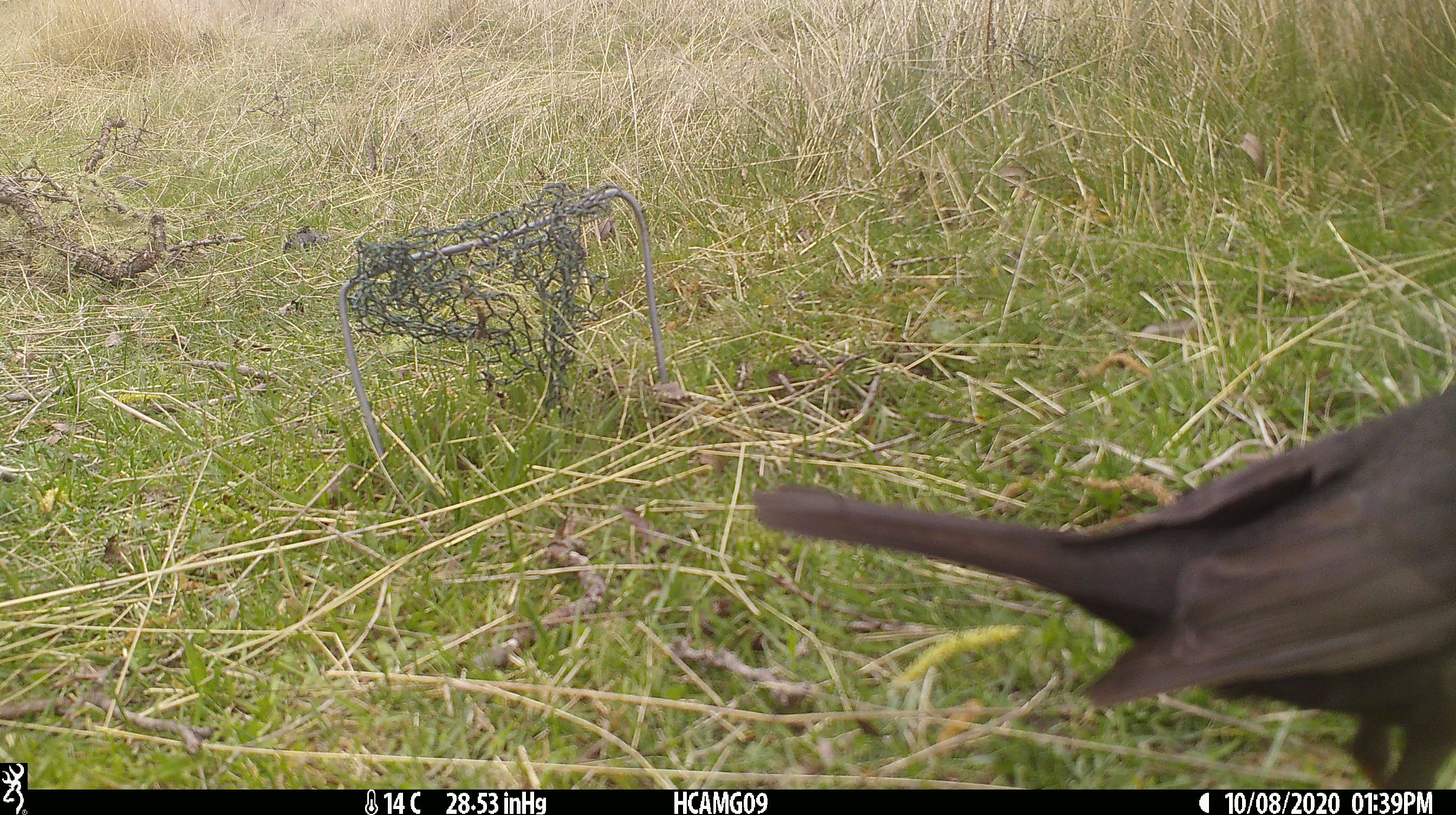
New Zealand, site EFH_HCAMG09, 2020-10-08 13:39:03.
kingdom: Animalia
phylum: Chordata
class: Aves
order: Passeriformes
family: Turdidae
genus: Turdus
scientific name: Turdus merula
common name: eurasian blackbird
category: blackbird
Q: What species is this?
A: Blackbird (eurasian blackbird) (Turdus merula).